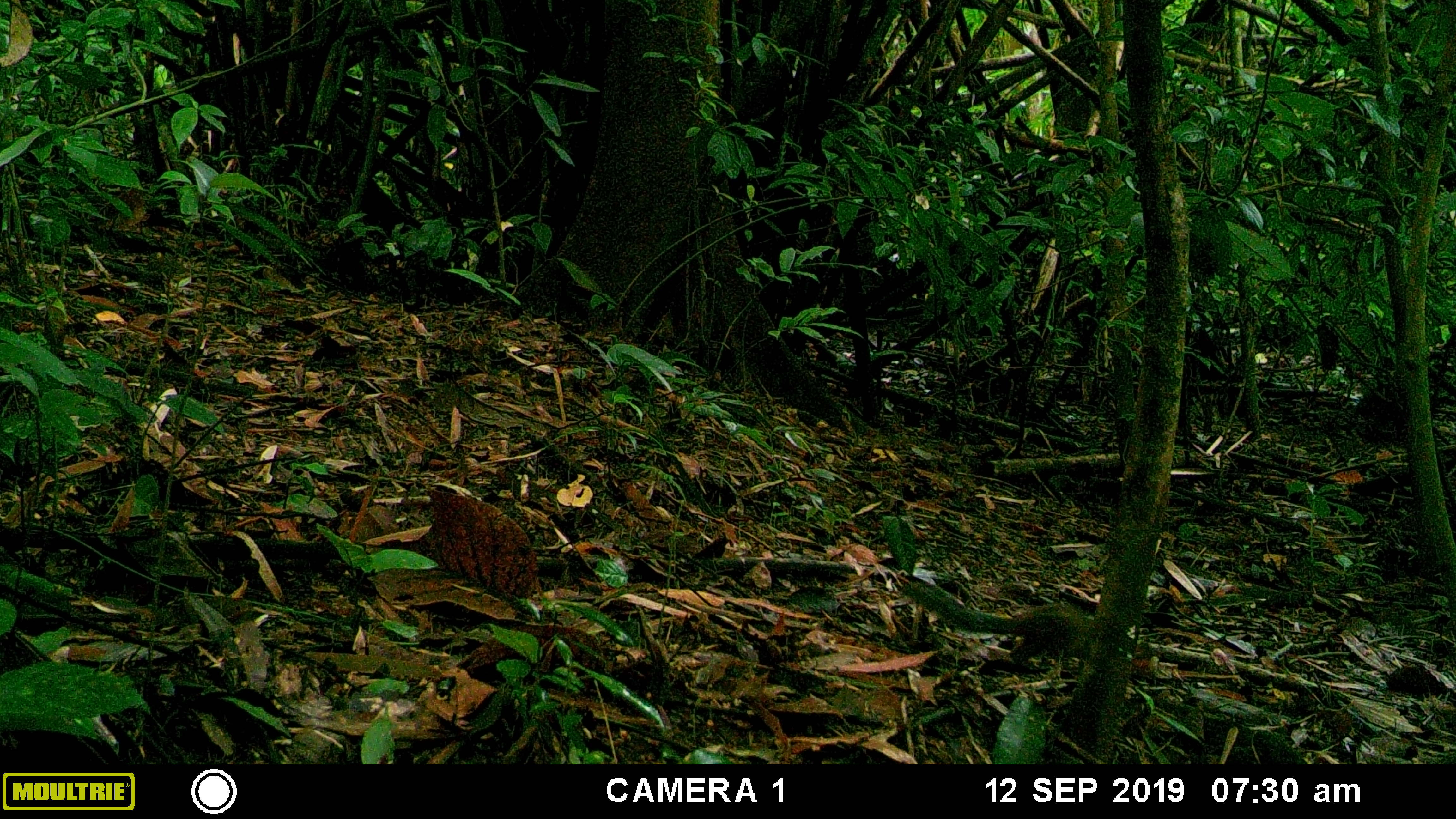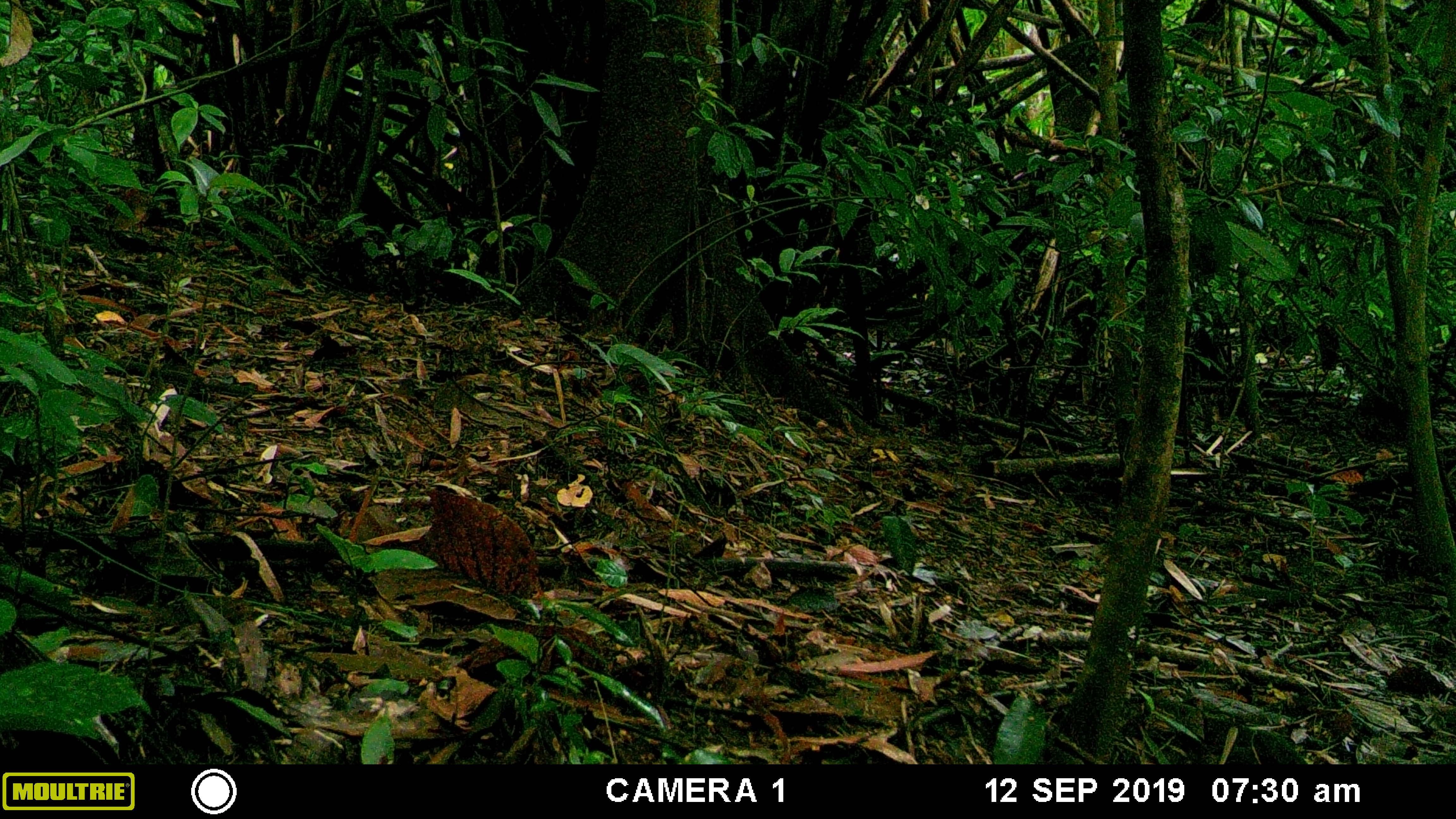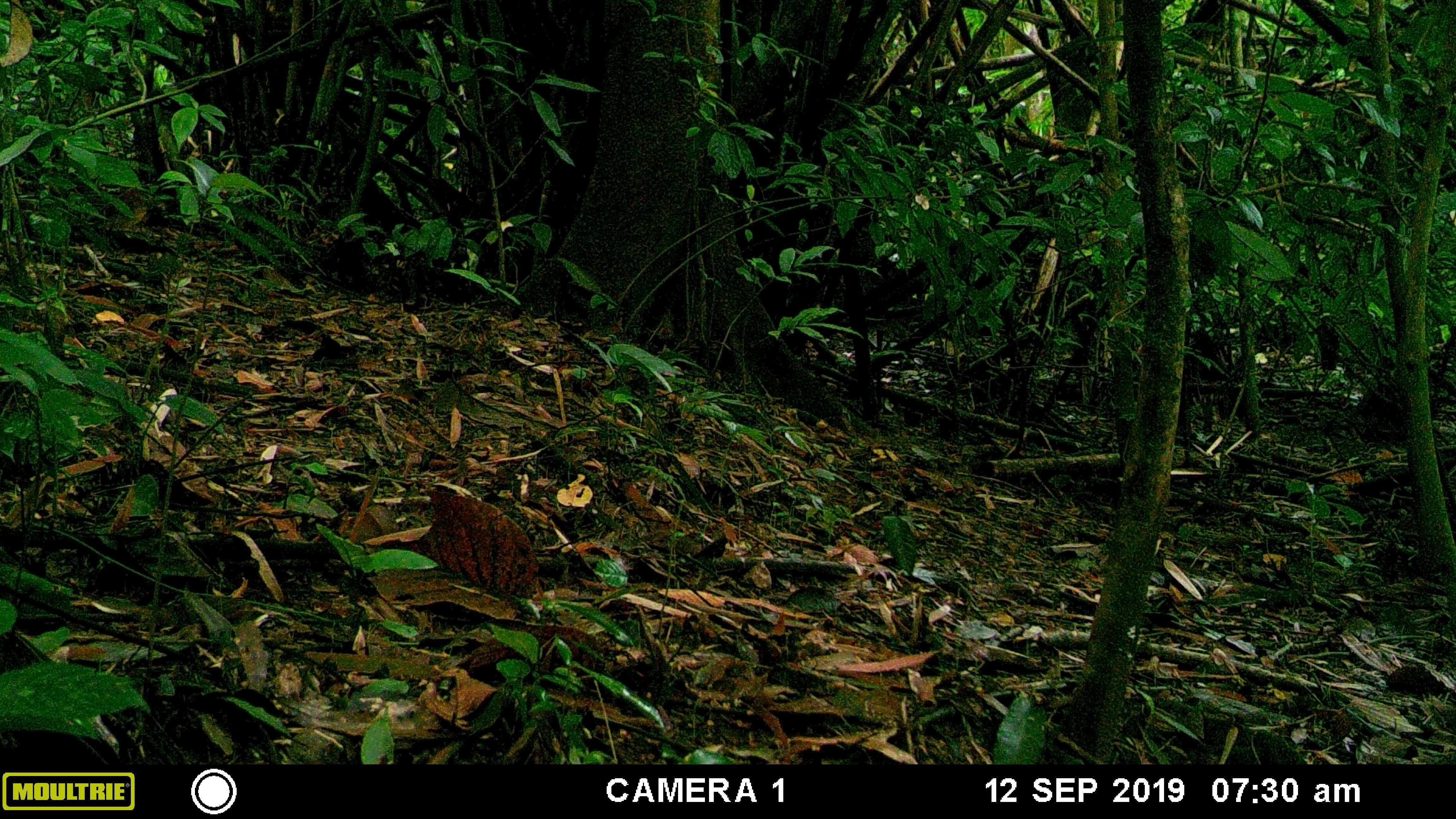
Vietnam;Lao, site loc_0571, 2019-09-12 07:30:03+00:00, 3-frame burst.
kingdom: Animalia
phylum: Chordata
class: Mammalia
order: Rodentia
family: Sciuridae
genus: Dremomys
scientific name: Dremomys rufigenis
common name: red-cheeked squirrel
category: red cheeked squirrel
Red cheeked squirrel (red-cheeked squirrel) (Dremomys rufigenis). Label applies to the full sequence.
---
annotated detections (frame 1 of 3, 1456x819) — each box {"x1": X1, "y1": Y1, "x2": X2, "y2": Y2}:
red cheeked squirrel: {"x1": 900, "y1": 581, "x2": 1096, "y2": 671}